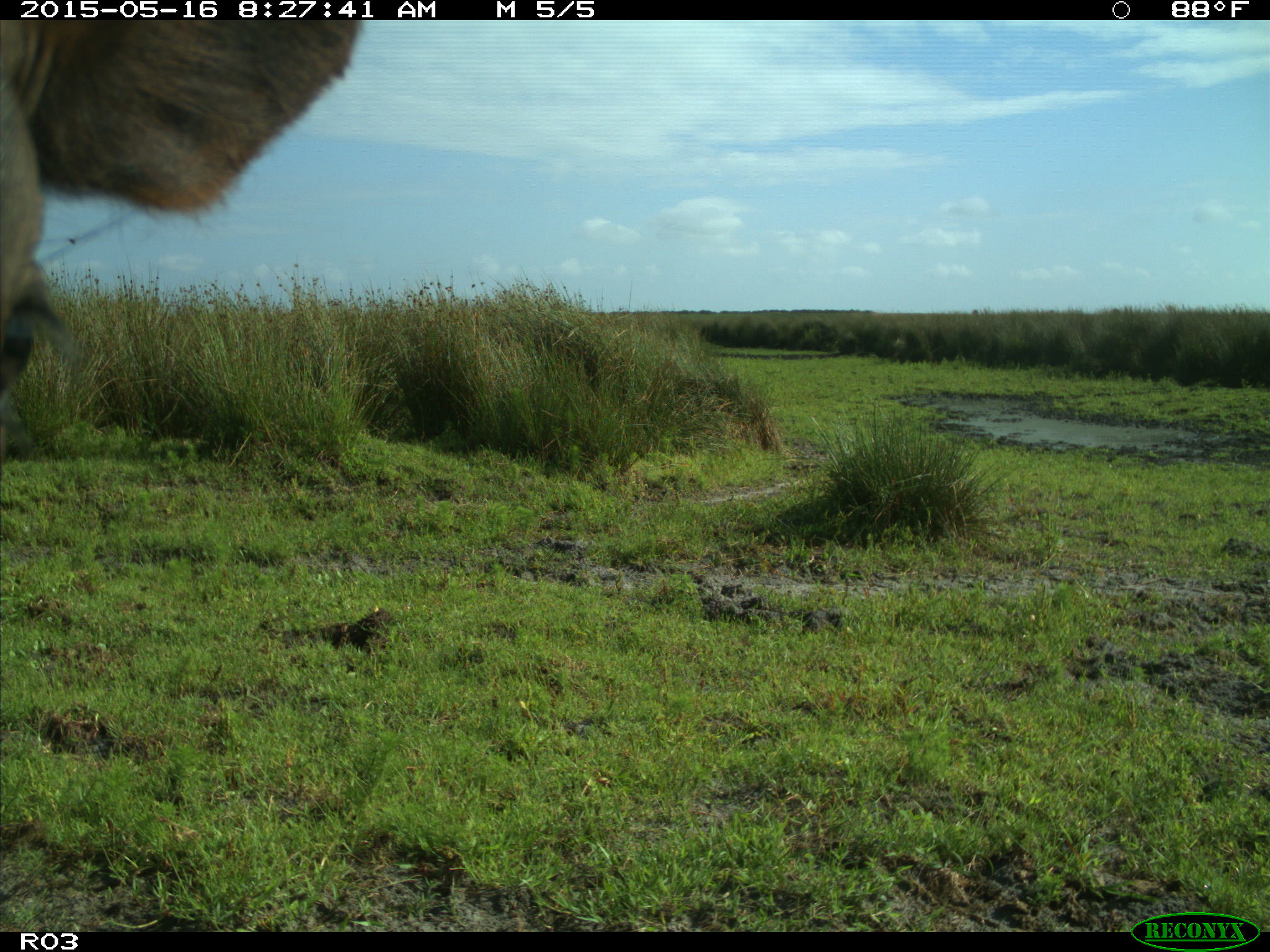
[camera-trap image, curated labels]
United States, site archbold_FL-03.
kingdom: Animalia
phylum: Chordata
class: Mammalia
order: Artiodactyla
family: Bovidae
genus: Bos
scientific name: Bos taurus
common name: domestic cow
Bos taurus (domestic cow).